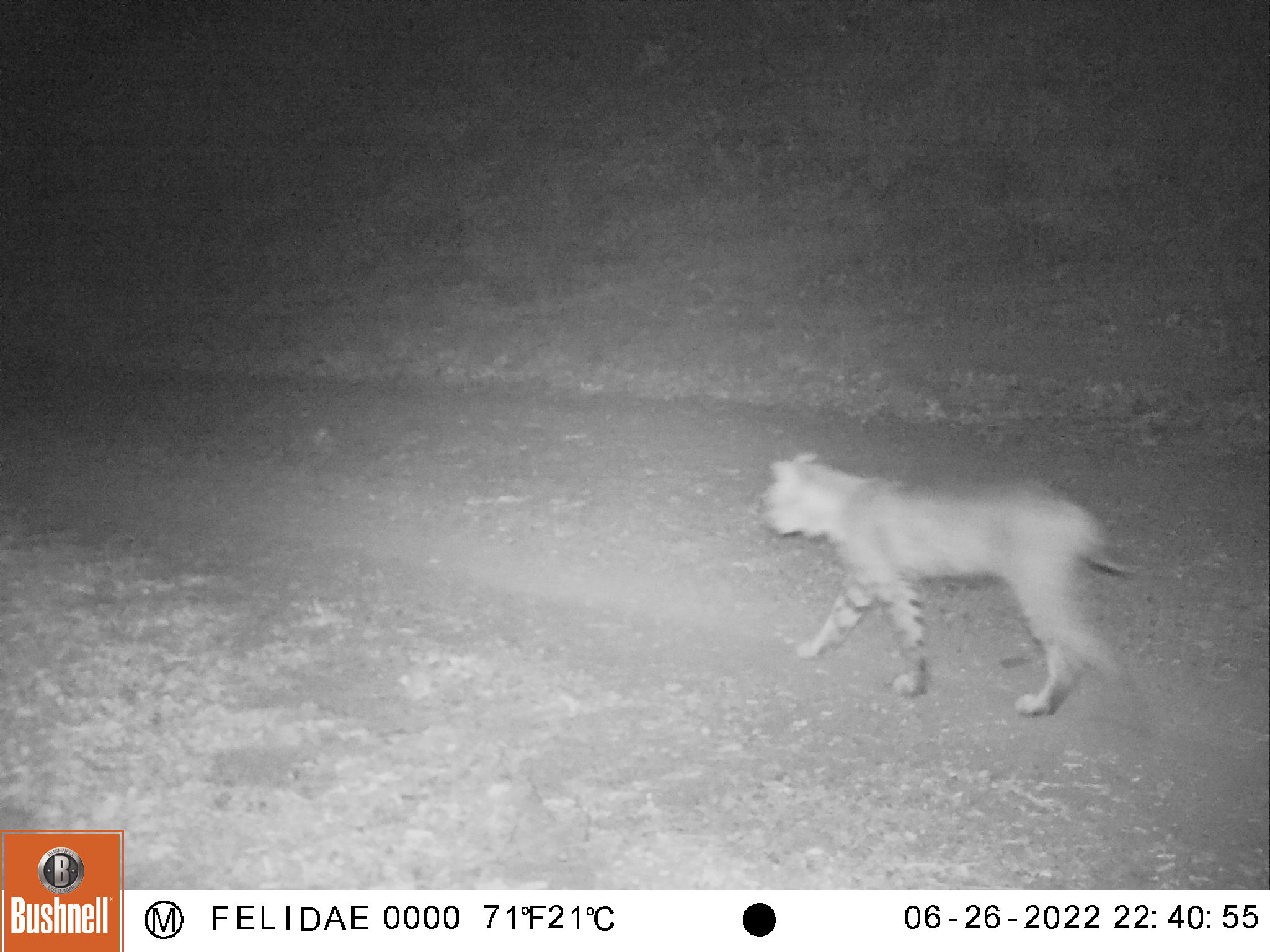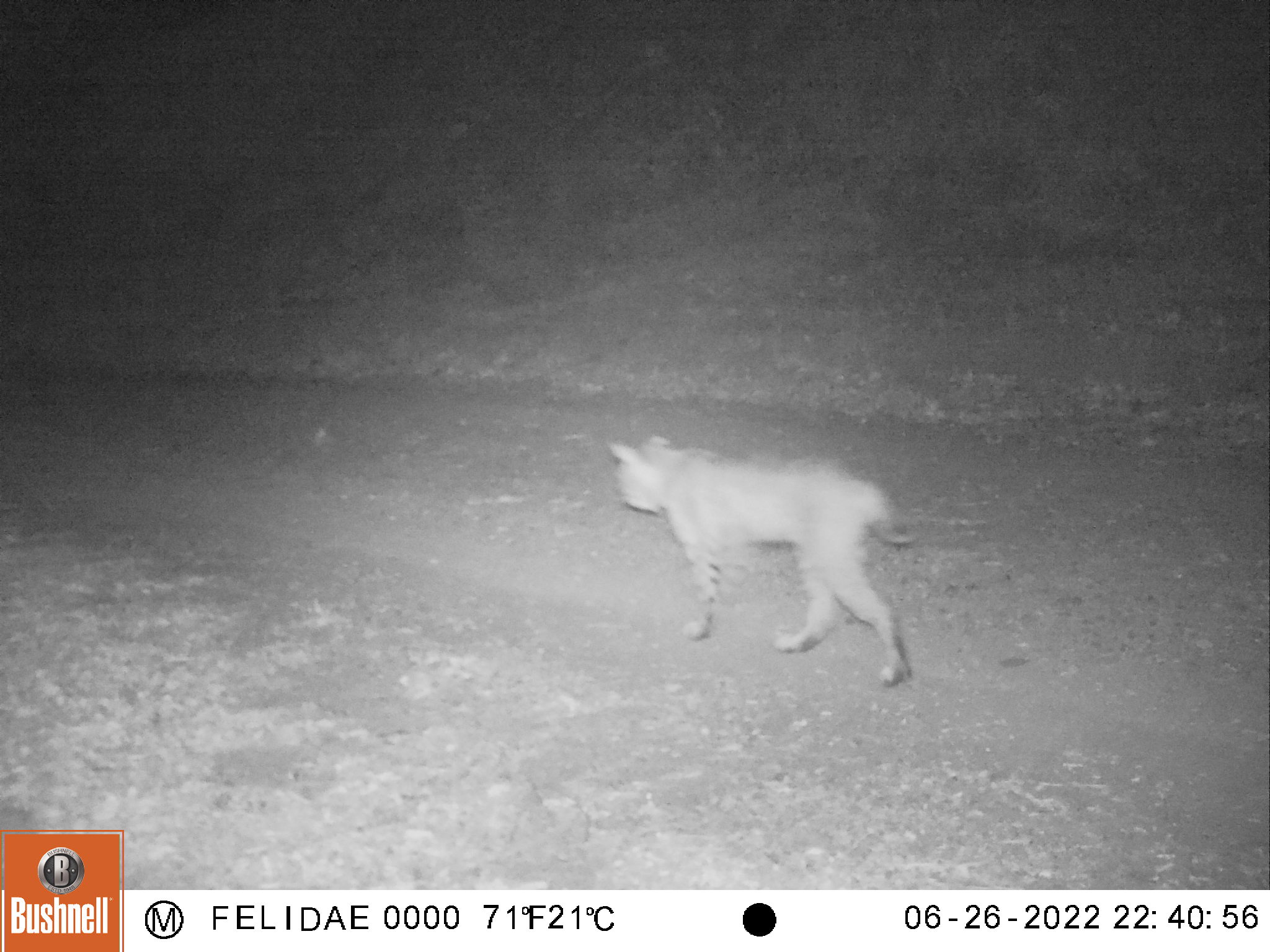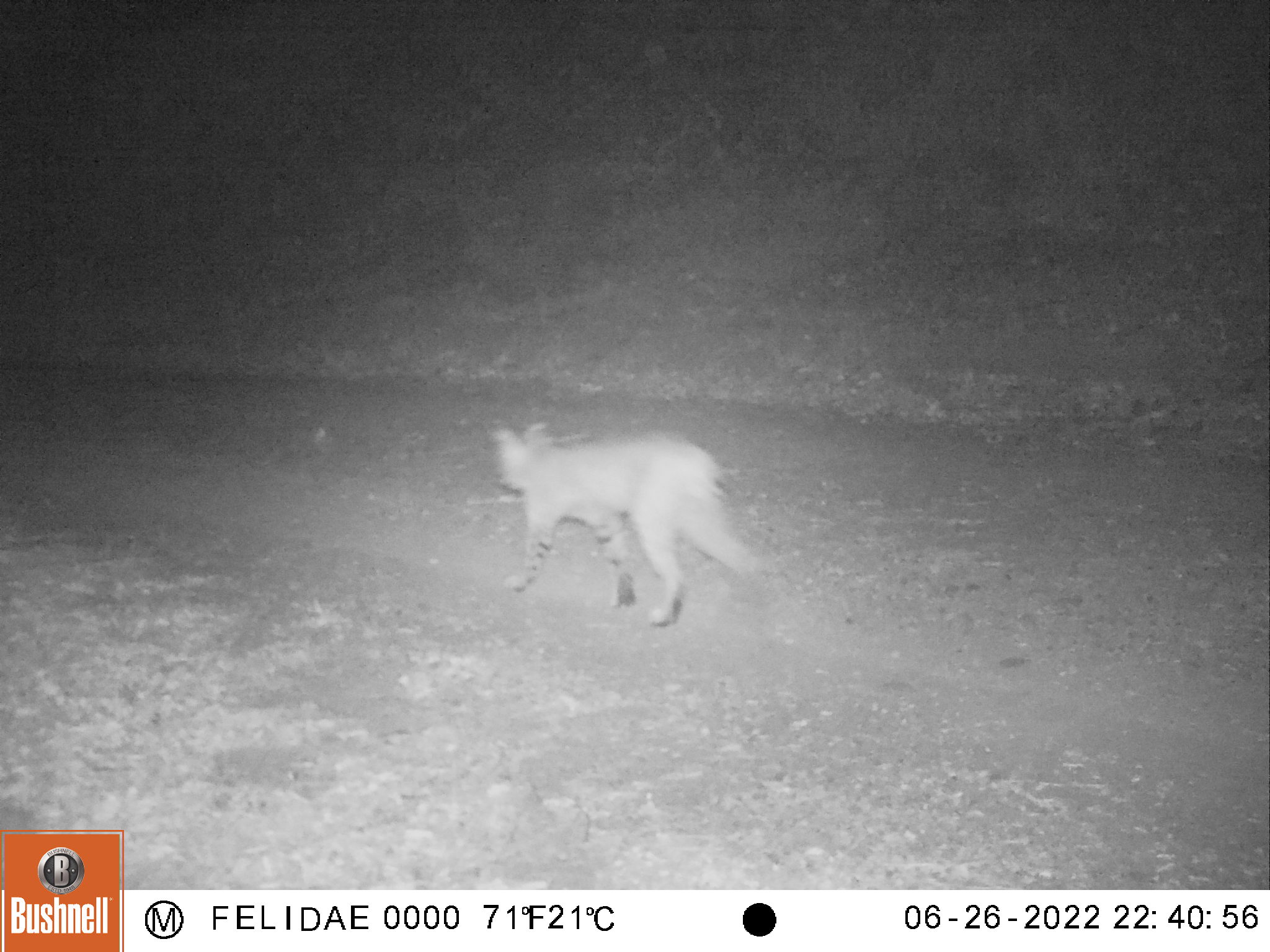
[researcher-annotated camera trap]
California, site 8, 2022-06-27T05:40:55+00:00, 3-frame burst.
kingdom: Animalia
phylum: Chordata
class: Mammalia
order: Carnivora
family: Felidae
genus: Lynx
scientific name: Lynx rufus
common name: bobcat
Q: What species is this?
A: Bobcat (Lynx rufus).